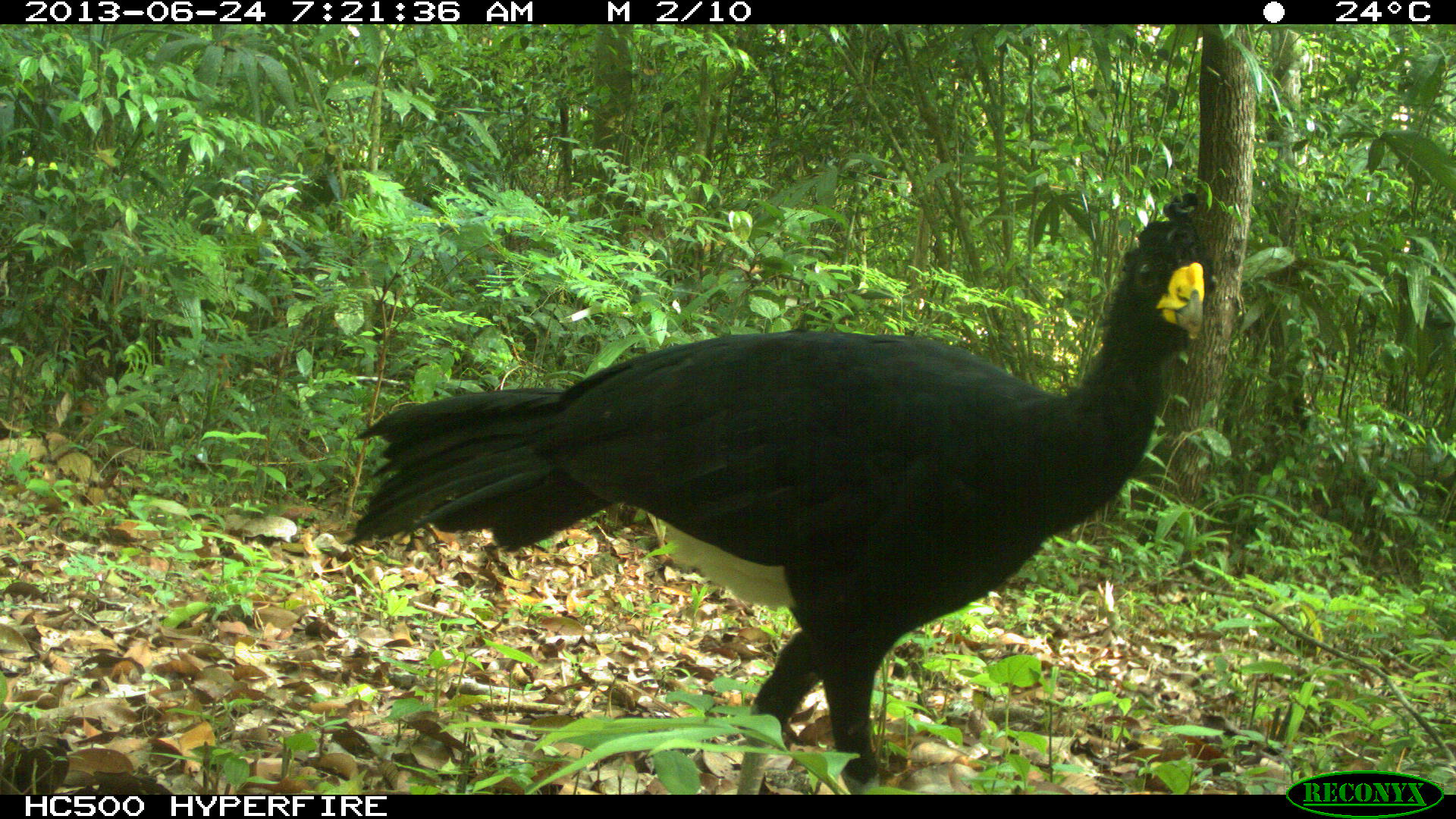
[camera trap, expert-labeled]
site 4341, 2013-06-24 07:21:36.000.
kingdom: Animalia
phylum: Chordata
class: Aves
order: Galliformes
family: Cracidae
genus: Crax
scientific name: Crax rubra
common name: great curassow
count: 1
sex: male